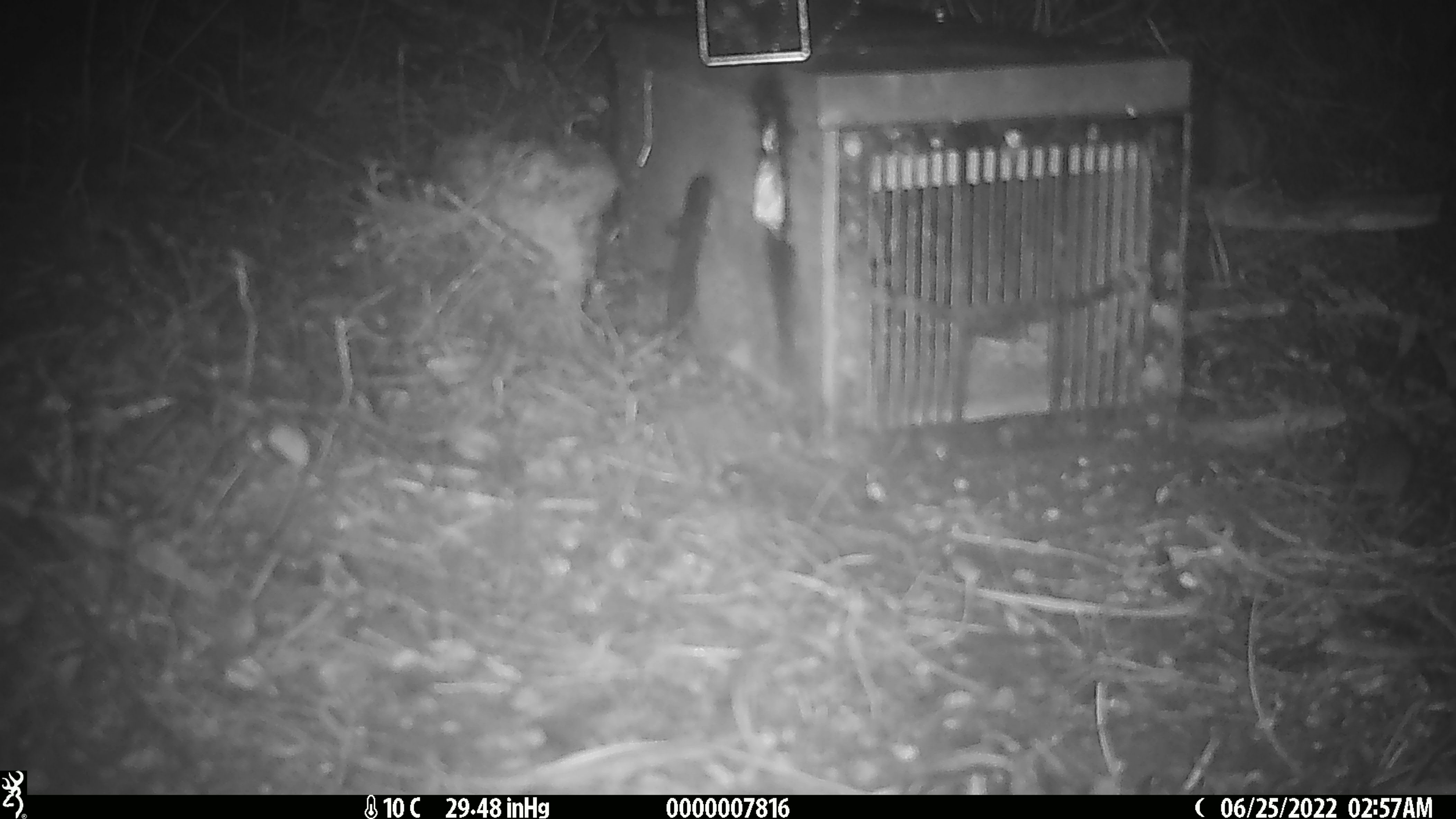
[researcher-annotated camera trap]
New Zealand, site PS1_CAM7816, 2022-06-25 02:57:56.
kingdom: Animalia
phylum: Chordata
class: Mammalia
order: Rodentia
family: Muridae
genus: Mus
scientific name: Mus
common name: mouse